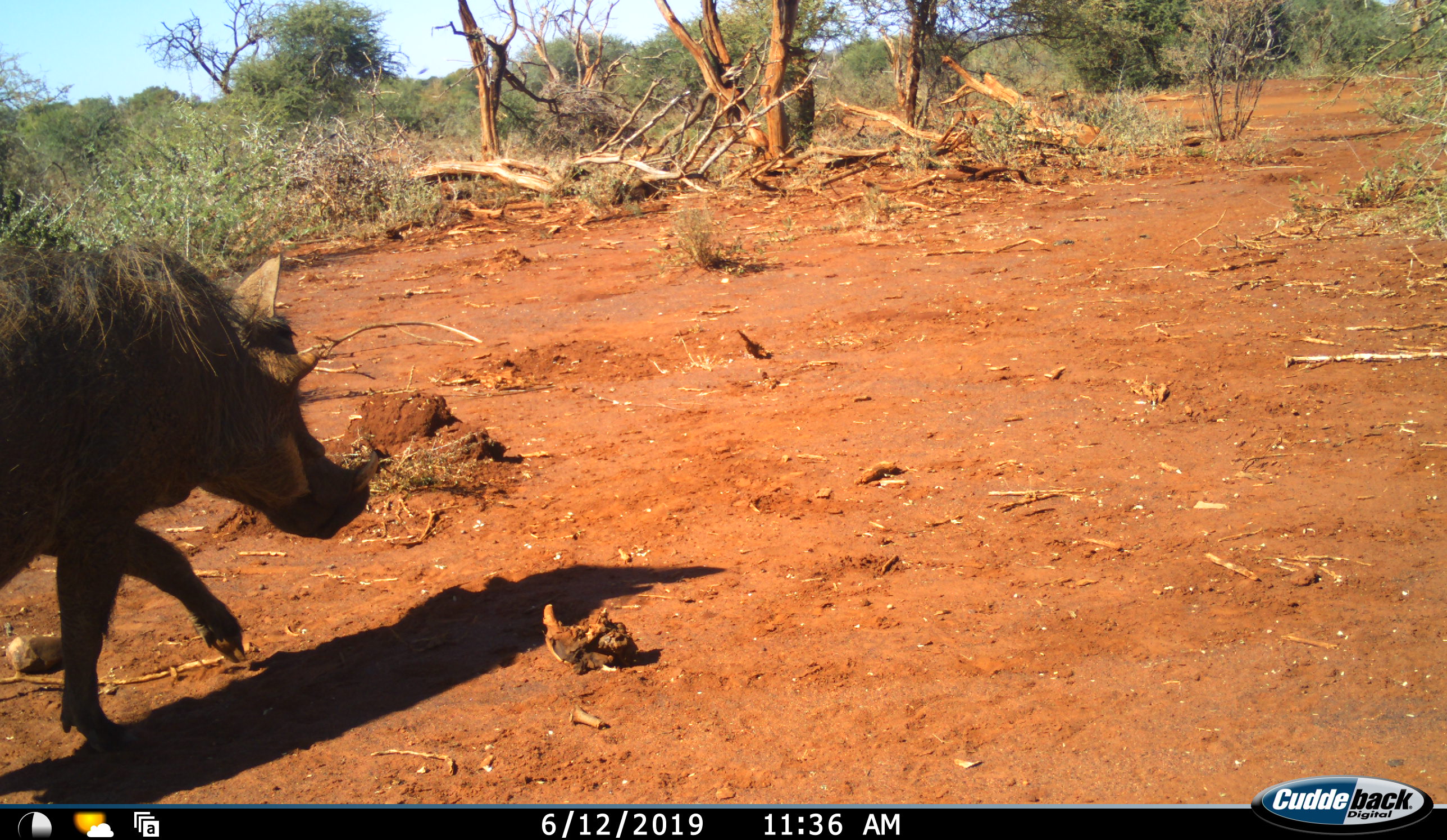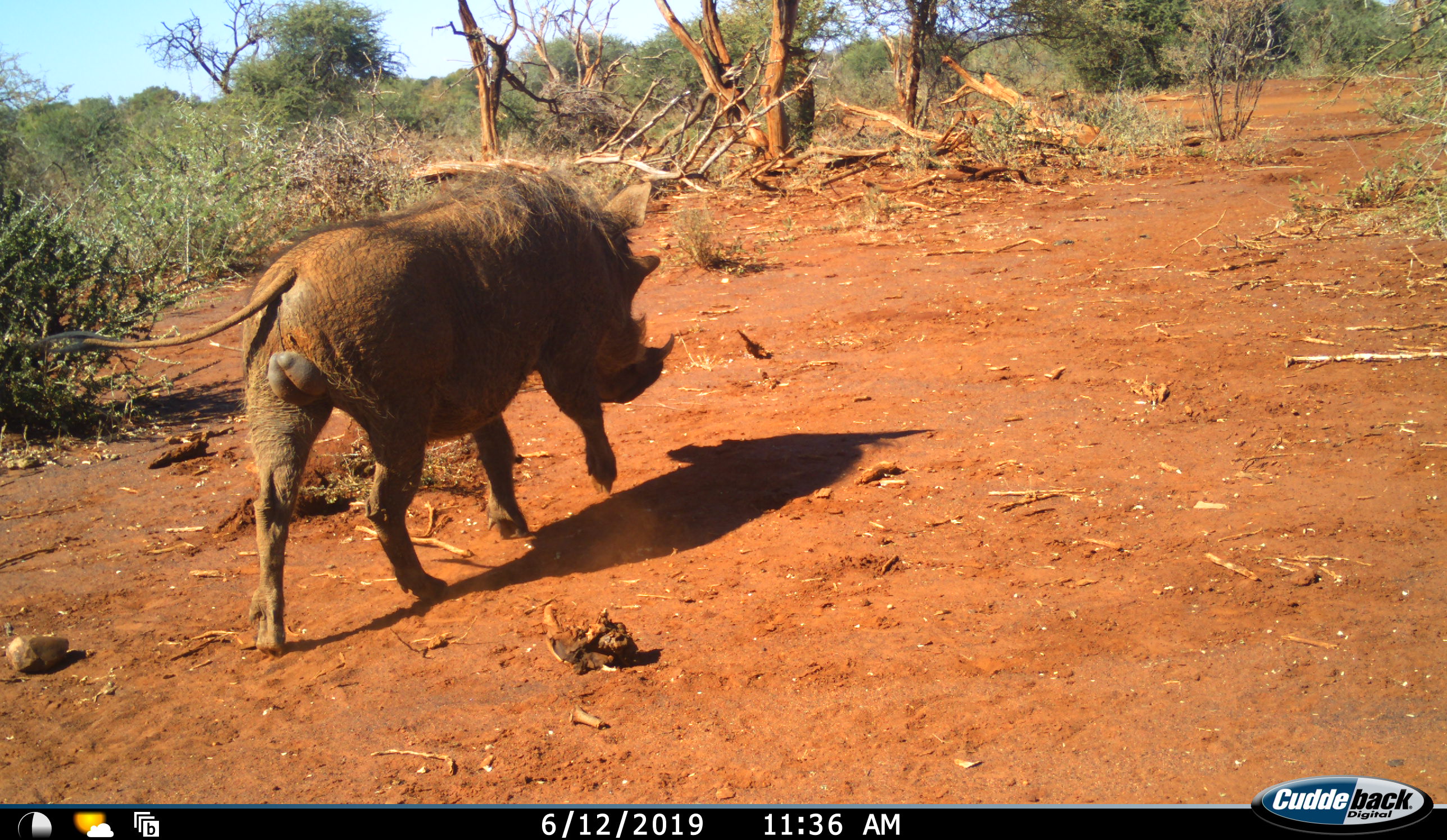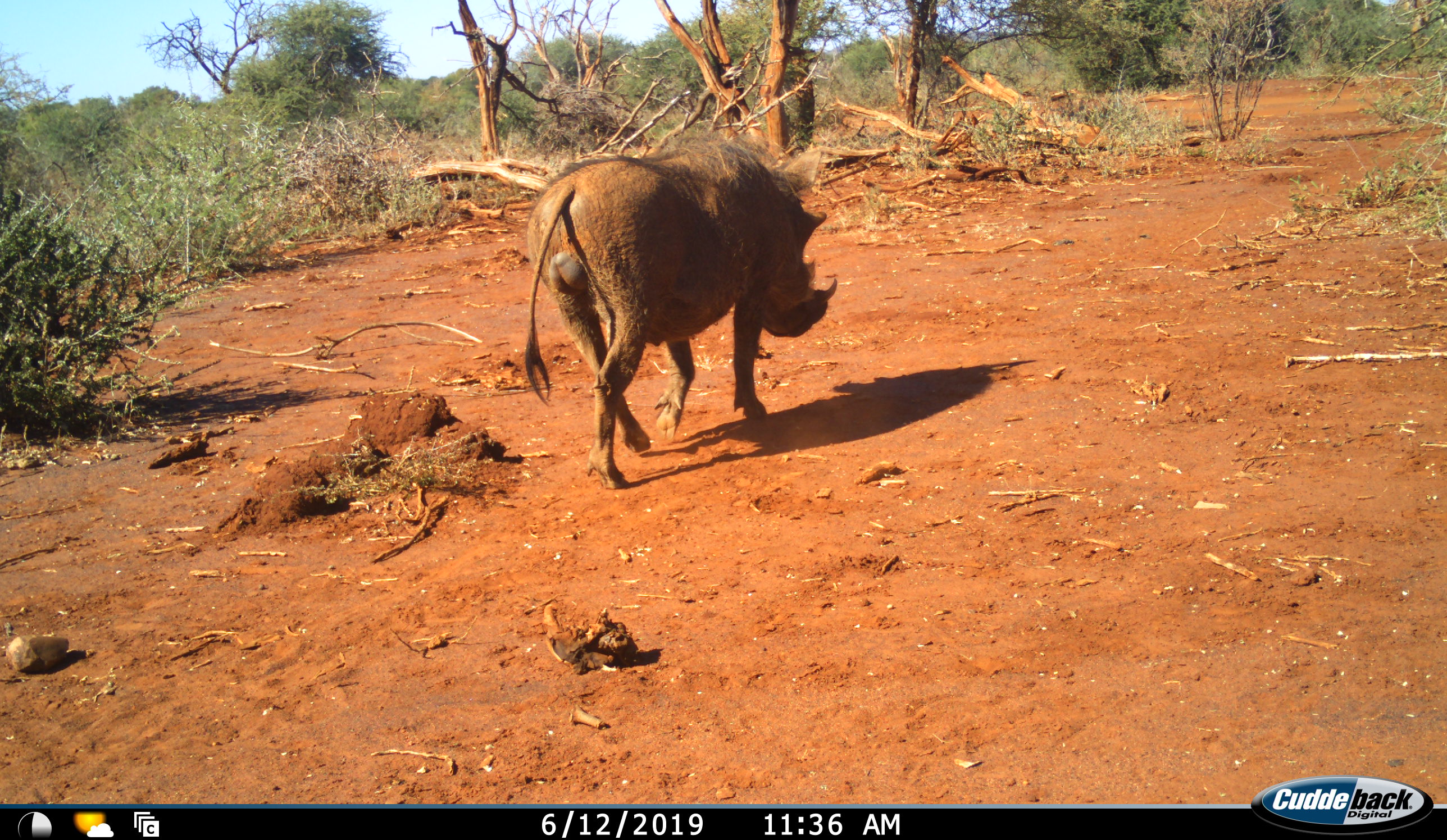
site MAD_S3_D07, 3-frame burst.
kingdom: Animalia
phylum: Chordata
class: Mammalia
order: Artiodactyla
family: Suidae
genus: Phacochoerus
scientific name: Phacochoerus africanus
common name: warthog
Warthog (Phacochoerus africanus), count 1. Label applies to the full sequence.